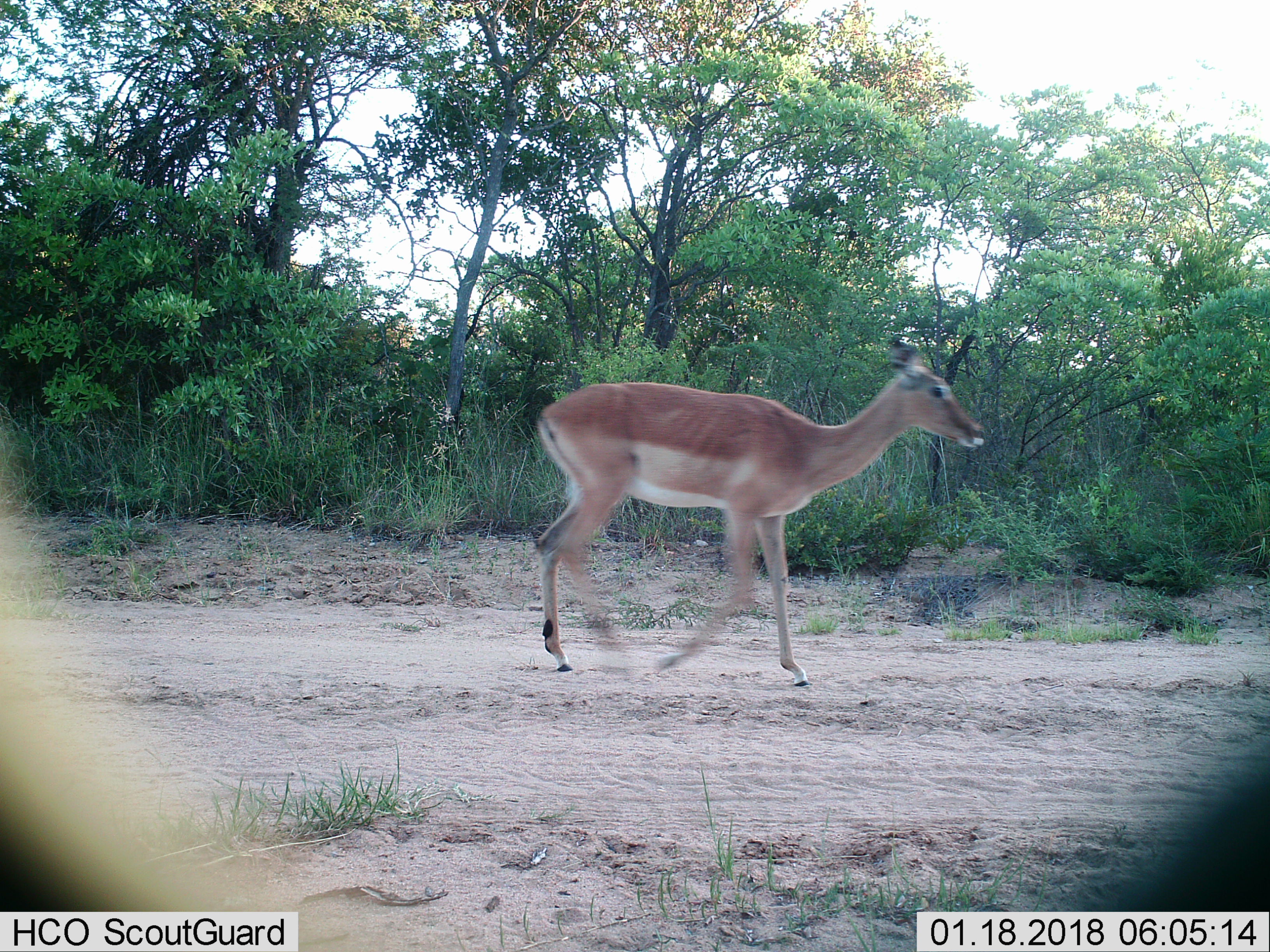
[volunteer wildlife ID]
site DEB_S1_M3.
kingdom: Animalia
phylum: Chordata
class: Mammalia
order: Artiodactyla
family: Bovidae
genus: Aepyceros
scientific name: Aepyceros melampus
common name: impala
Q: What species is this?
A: Impala (Aepyceros melampus).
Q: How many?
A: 1.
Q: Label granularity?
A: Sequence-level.